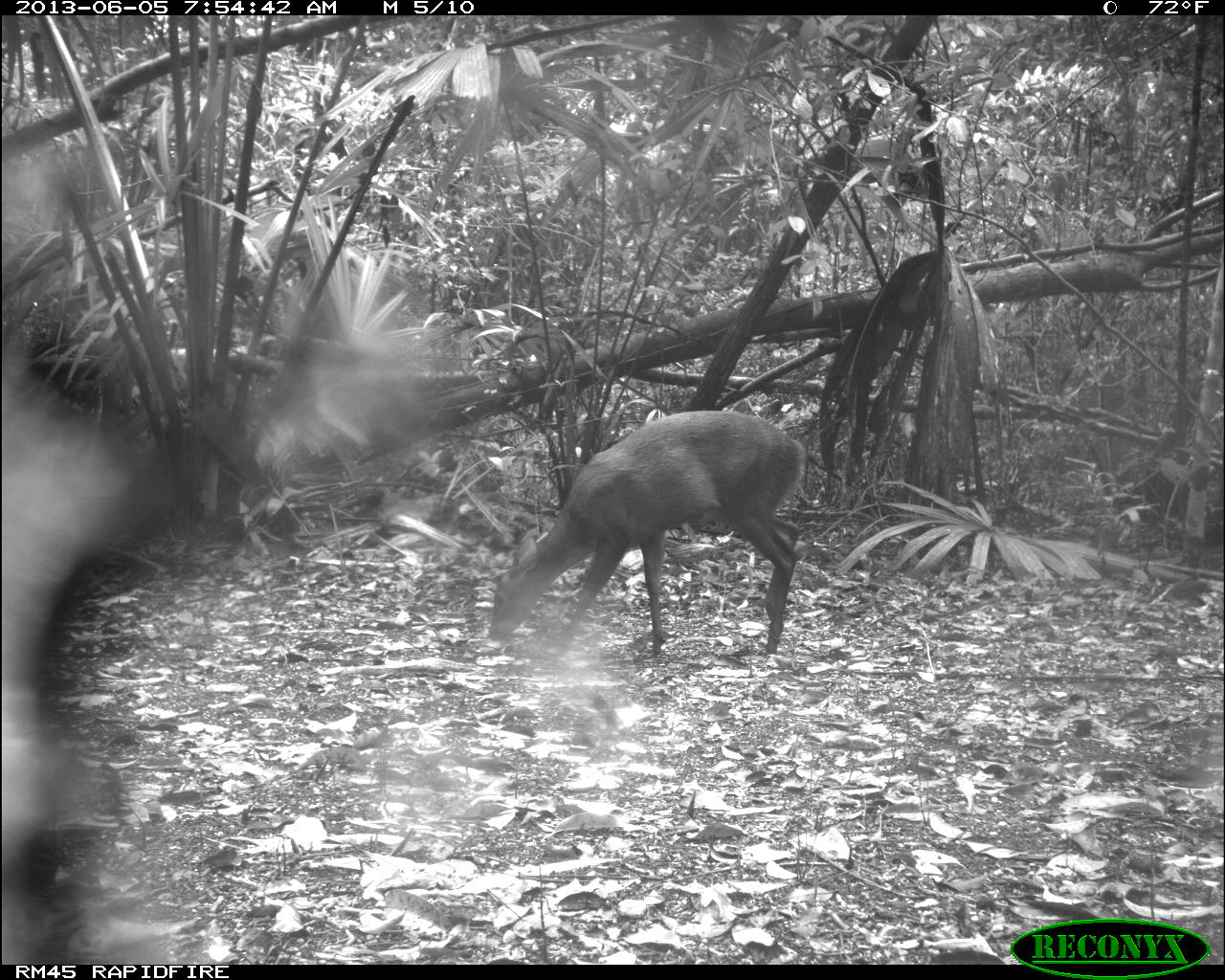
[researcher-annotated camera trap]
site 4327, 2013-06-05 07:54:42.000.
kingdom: Animalia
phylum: Chordata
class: Mammalia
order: Artiodactyla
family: Cervidae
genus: Mazama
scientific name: Mazama temama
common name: central american red brocket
Mazama temama (central american red brocket), count 1, sex female.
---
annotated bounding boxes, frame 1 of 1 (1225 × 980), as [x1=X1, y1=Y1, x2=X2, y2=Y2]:
mazama temama: [x1=486, y1=410, x2=806, y2=657]